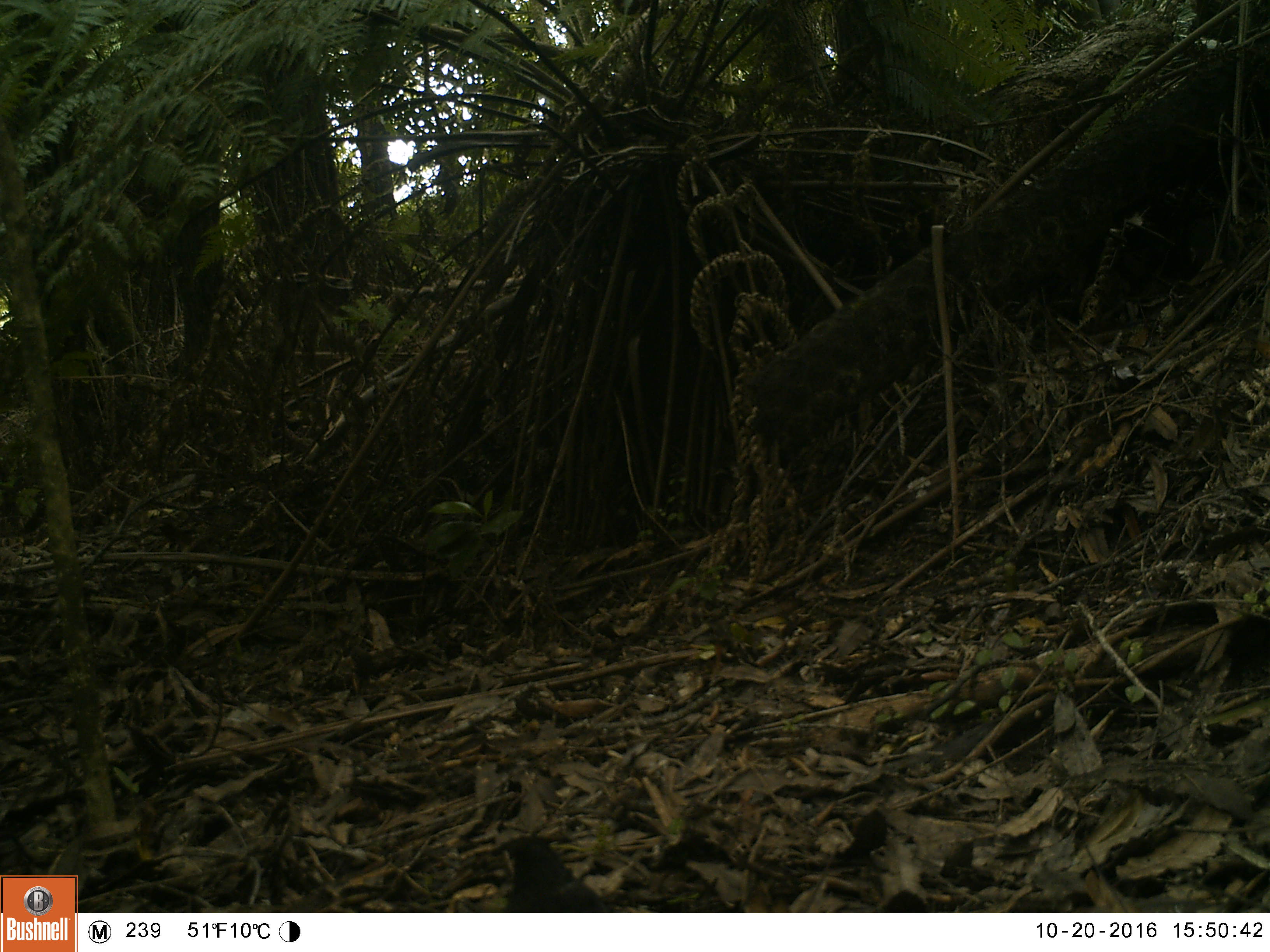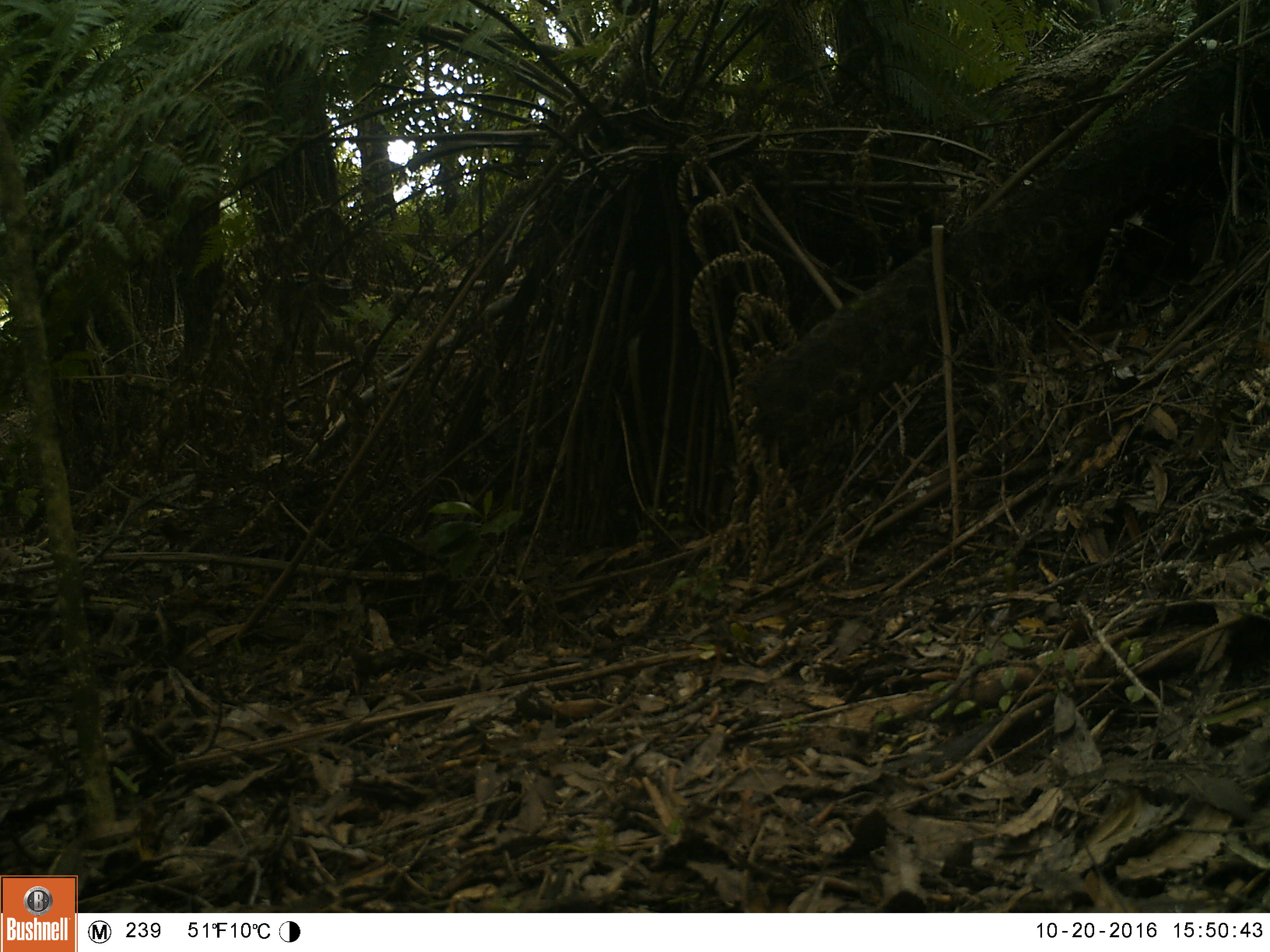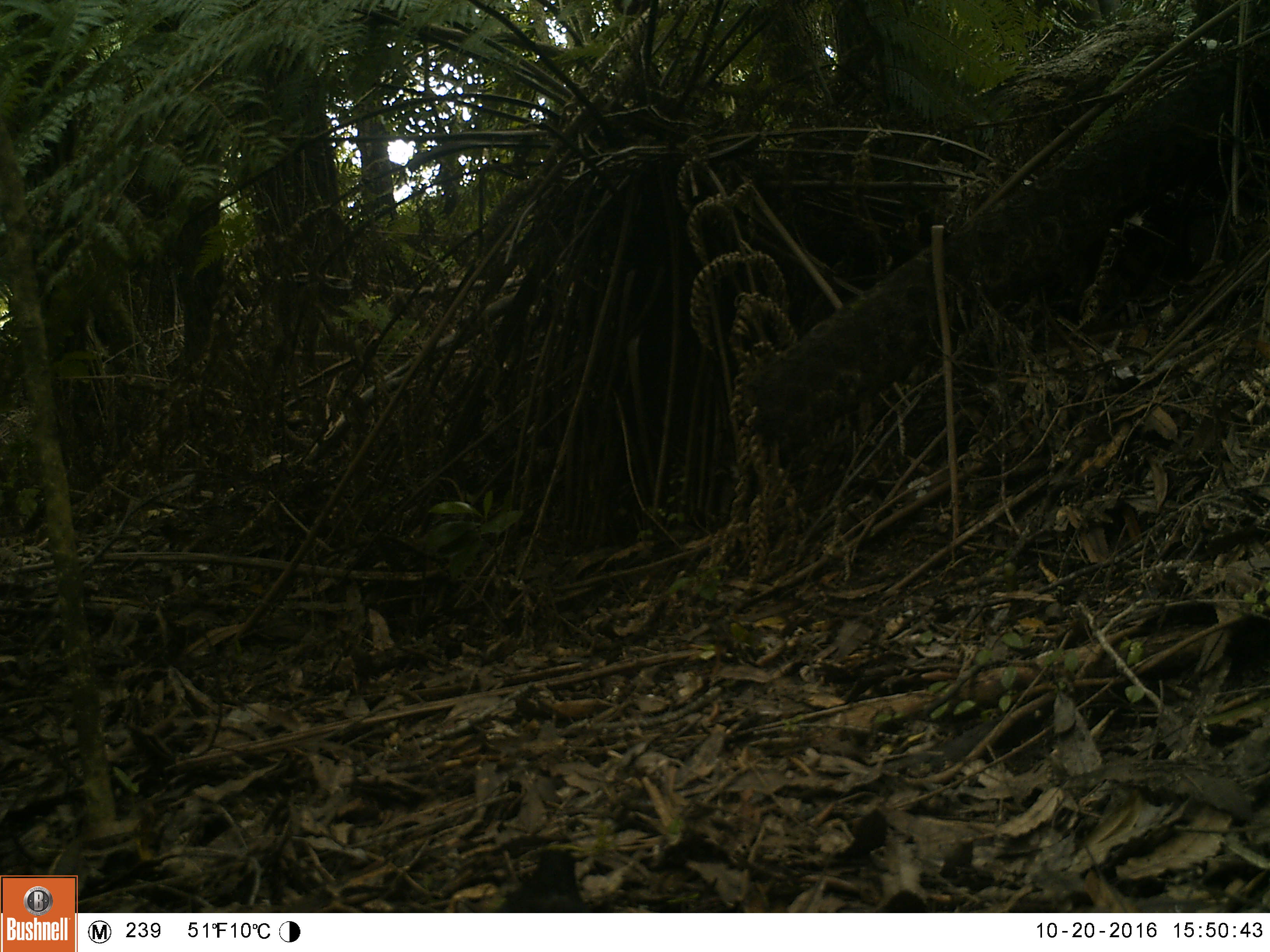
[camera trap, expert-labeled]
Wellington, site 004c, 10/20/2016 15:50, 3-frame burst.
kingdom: Animalia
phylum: Chordata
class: Aves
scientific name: Aves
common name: bird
Bird (Aves).